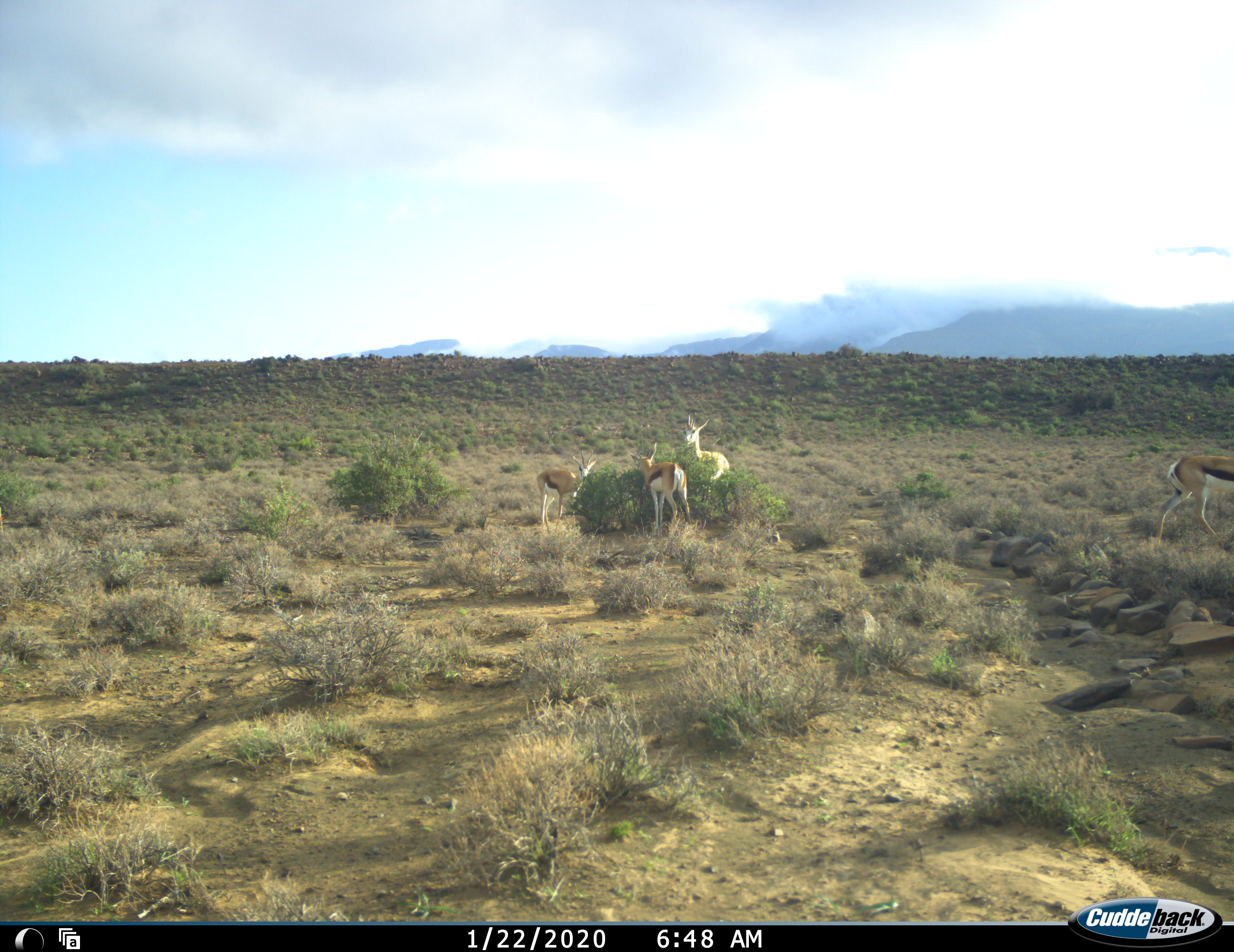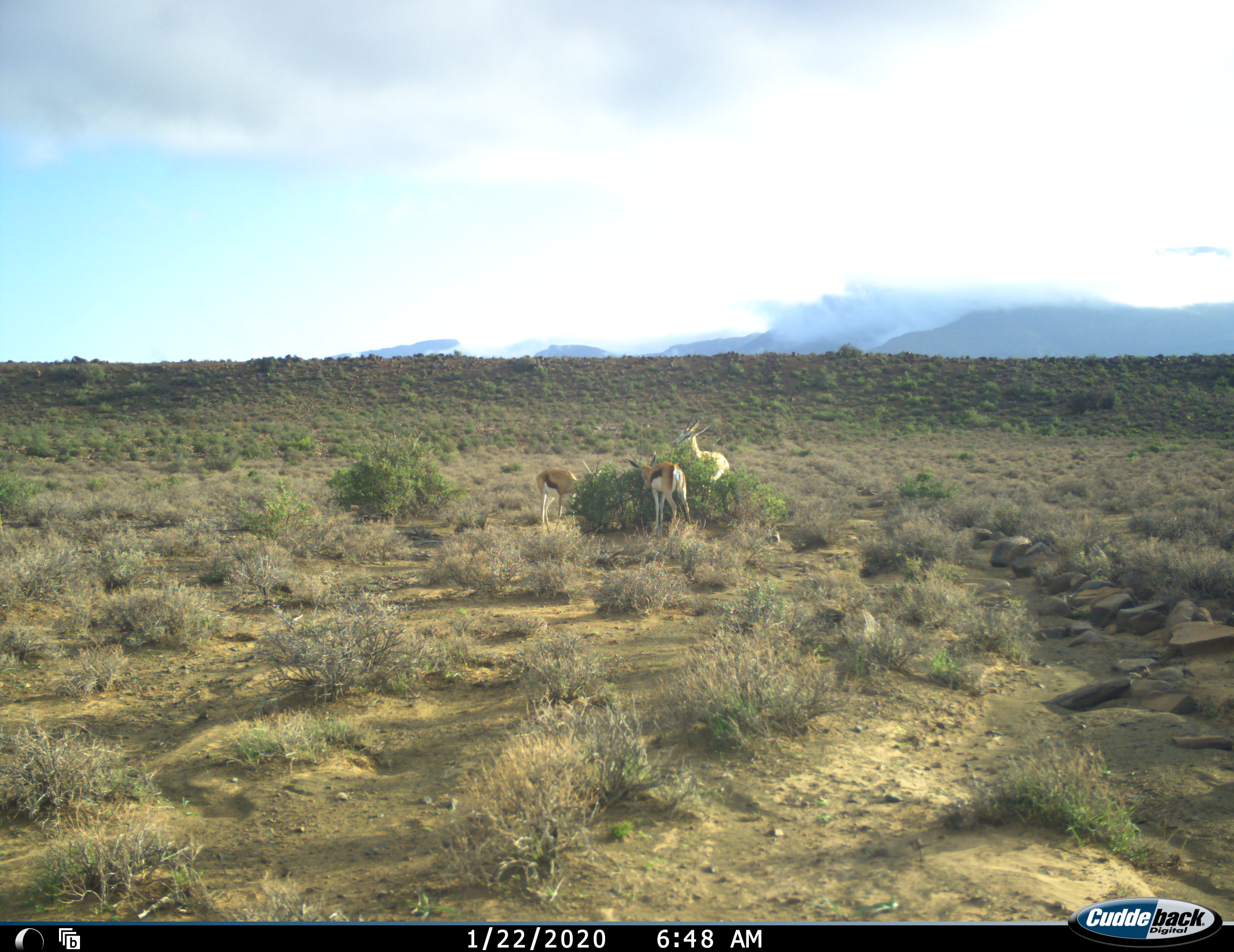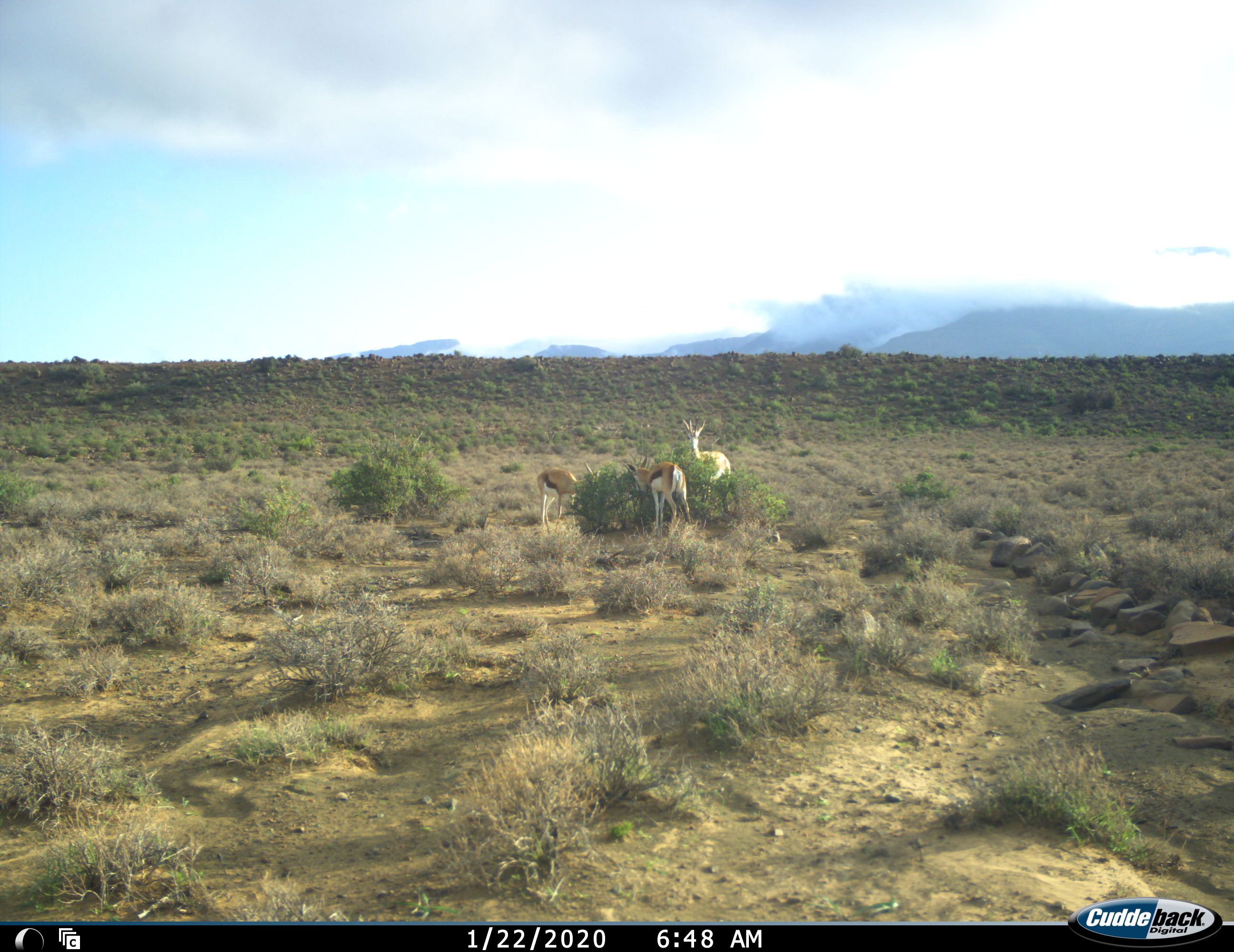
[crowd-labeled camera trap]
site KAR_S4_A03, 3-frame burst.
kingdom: Animalia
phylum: Chordata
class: Mammalia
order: Artiodactyla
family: Bovidae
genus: Antidorcas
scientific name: Antidorcas marsupialis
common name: springbok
Springbok (Antidorcas marsupialis), count 4. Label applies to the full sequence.